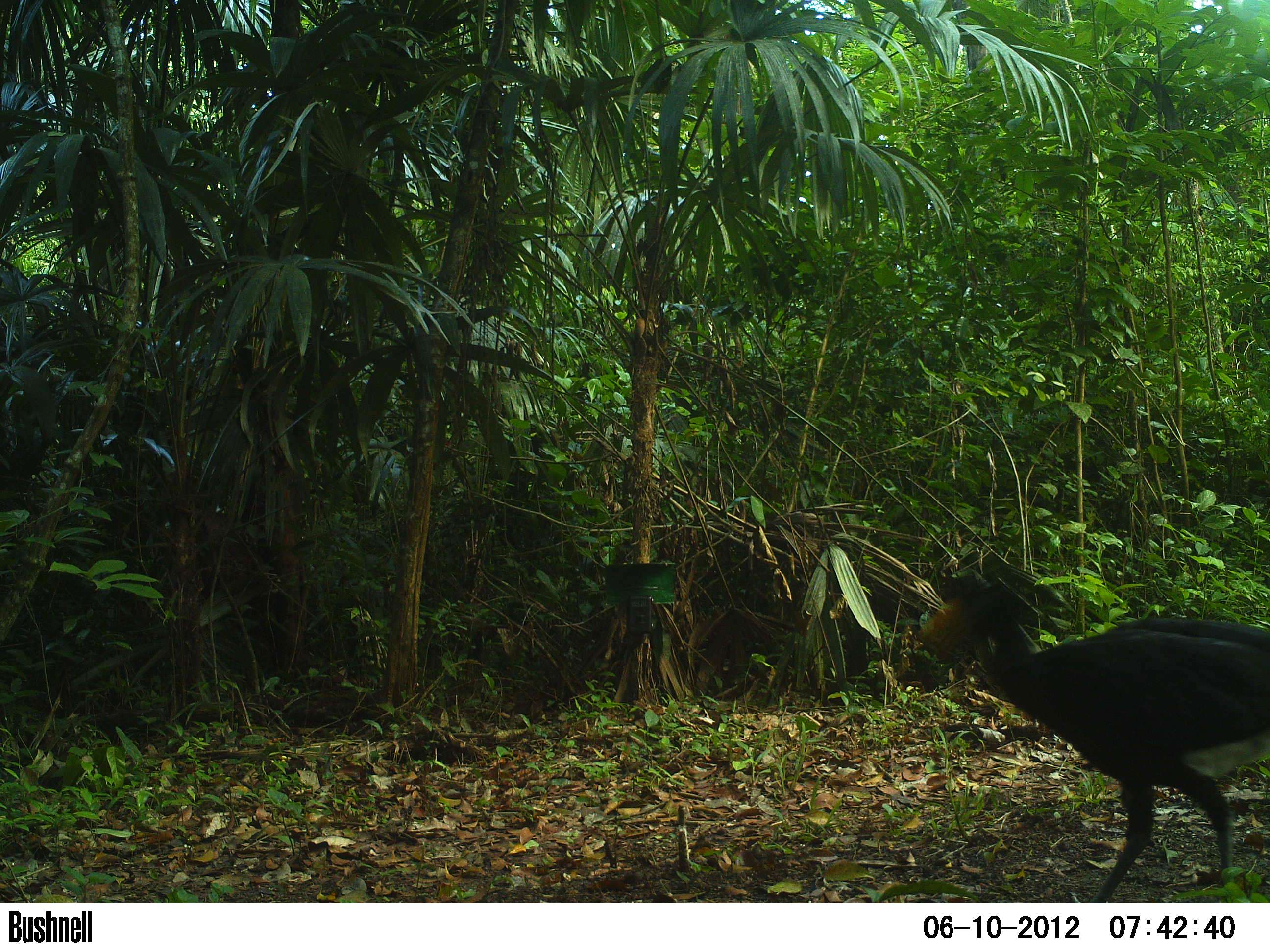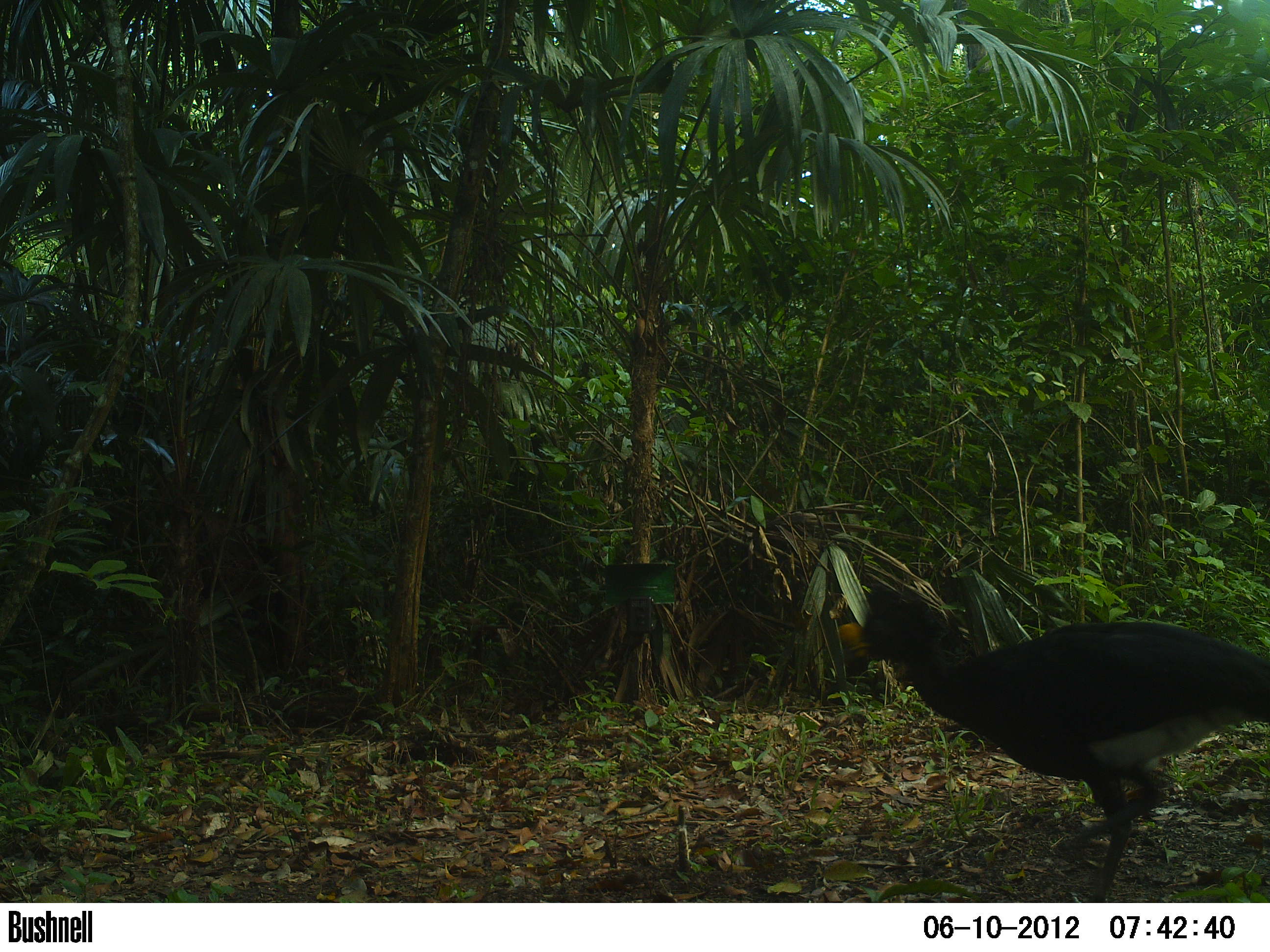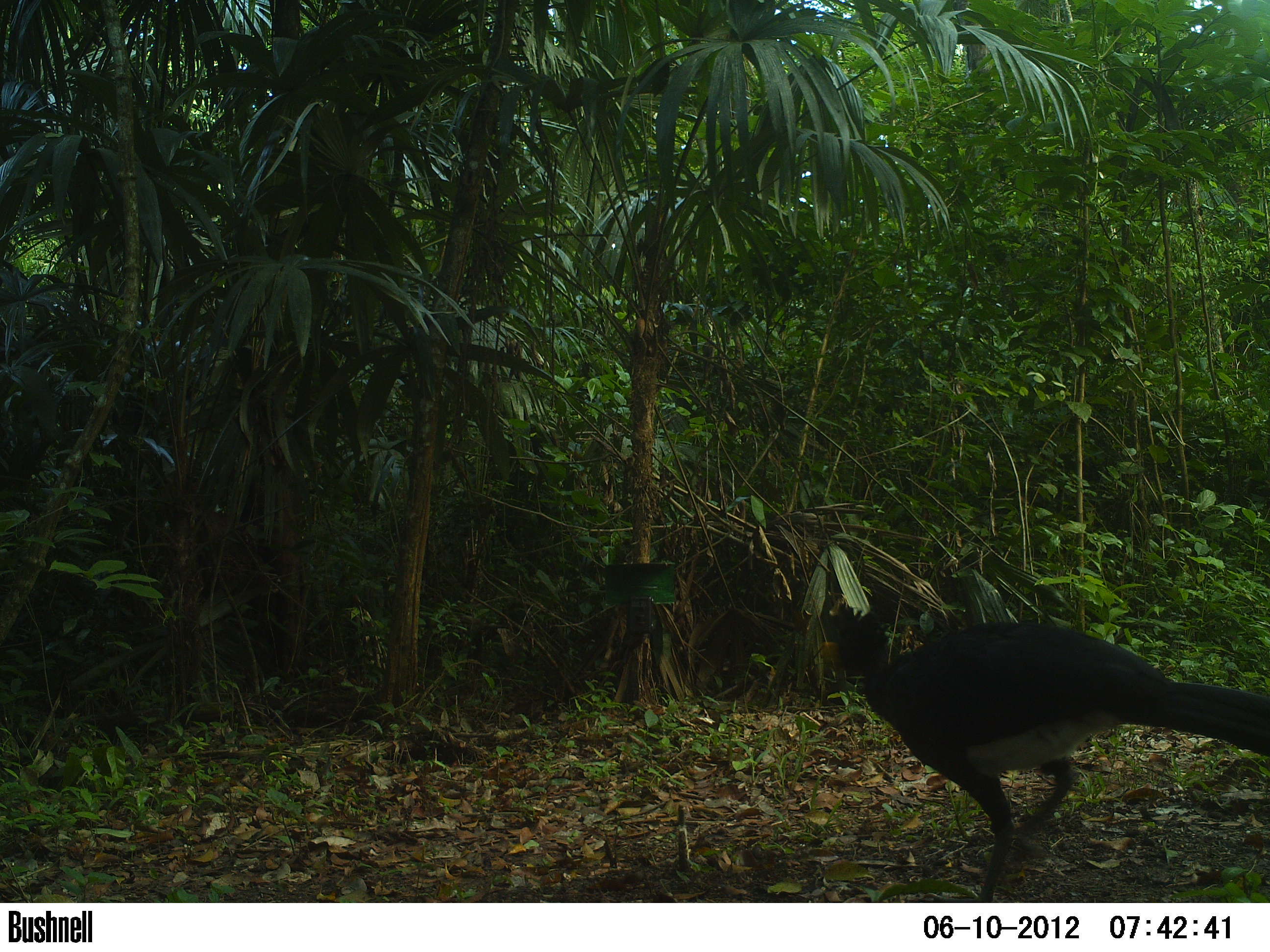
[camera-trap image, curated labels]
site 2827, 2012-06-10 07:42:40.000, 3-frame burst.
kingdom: Animalia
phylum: Chordata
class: Aves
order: Galliformes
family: Cracidae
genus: Crax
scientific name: Crax rubra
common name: great curassow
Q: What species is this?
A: Crax rubra (great curassow).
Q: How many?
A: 1.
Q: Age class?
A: Adult.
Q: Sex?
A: Male.